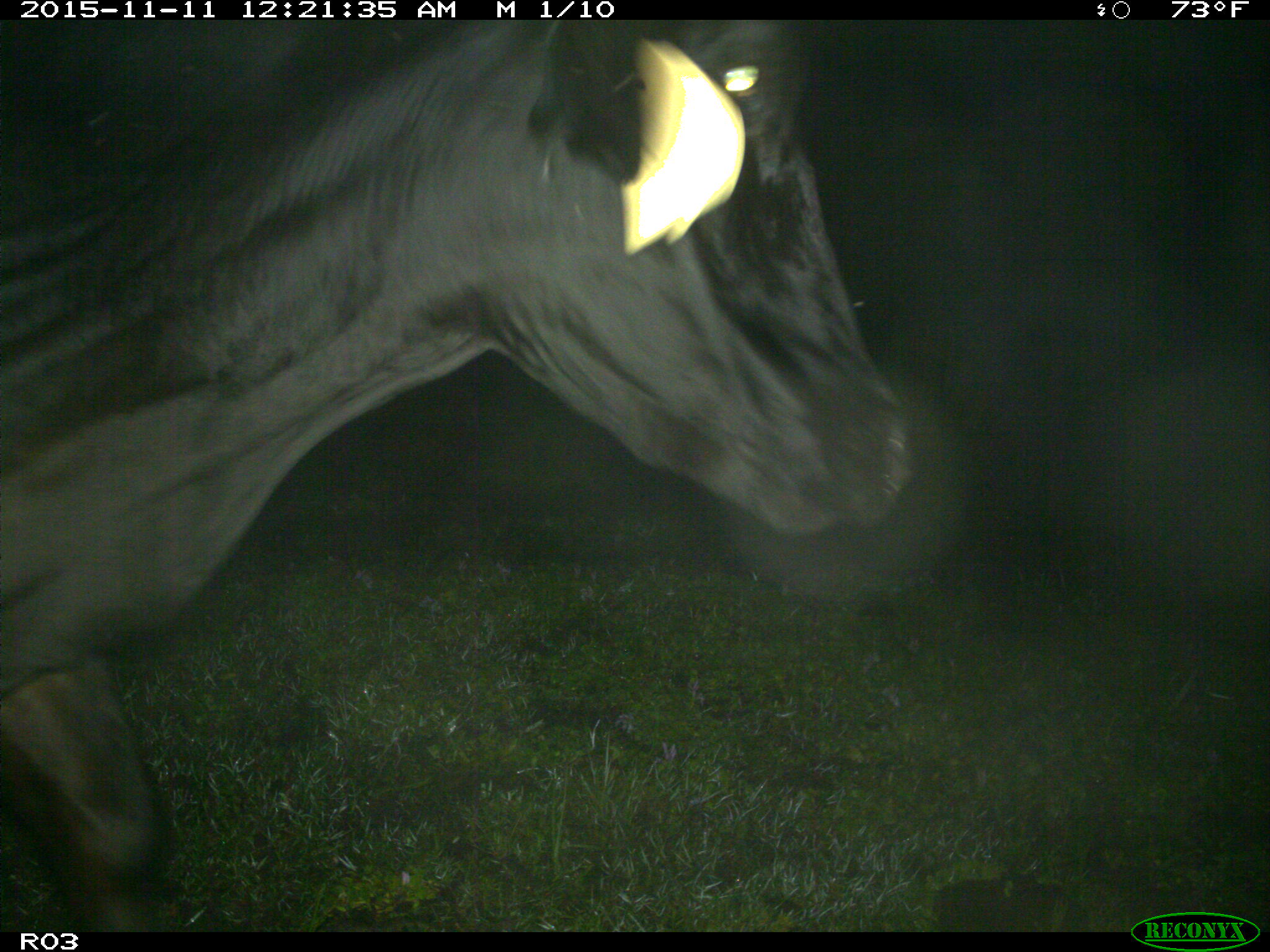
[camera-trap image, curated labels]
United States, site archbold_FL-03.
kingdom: Animalia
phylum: Chordata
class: Mammalia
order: Artiodactyla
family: Bovidae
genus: Bos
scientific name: Bos taurus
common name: domestic cow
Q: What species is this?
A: Bos taurus (domestic cow).